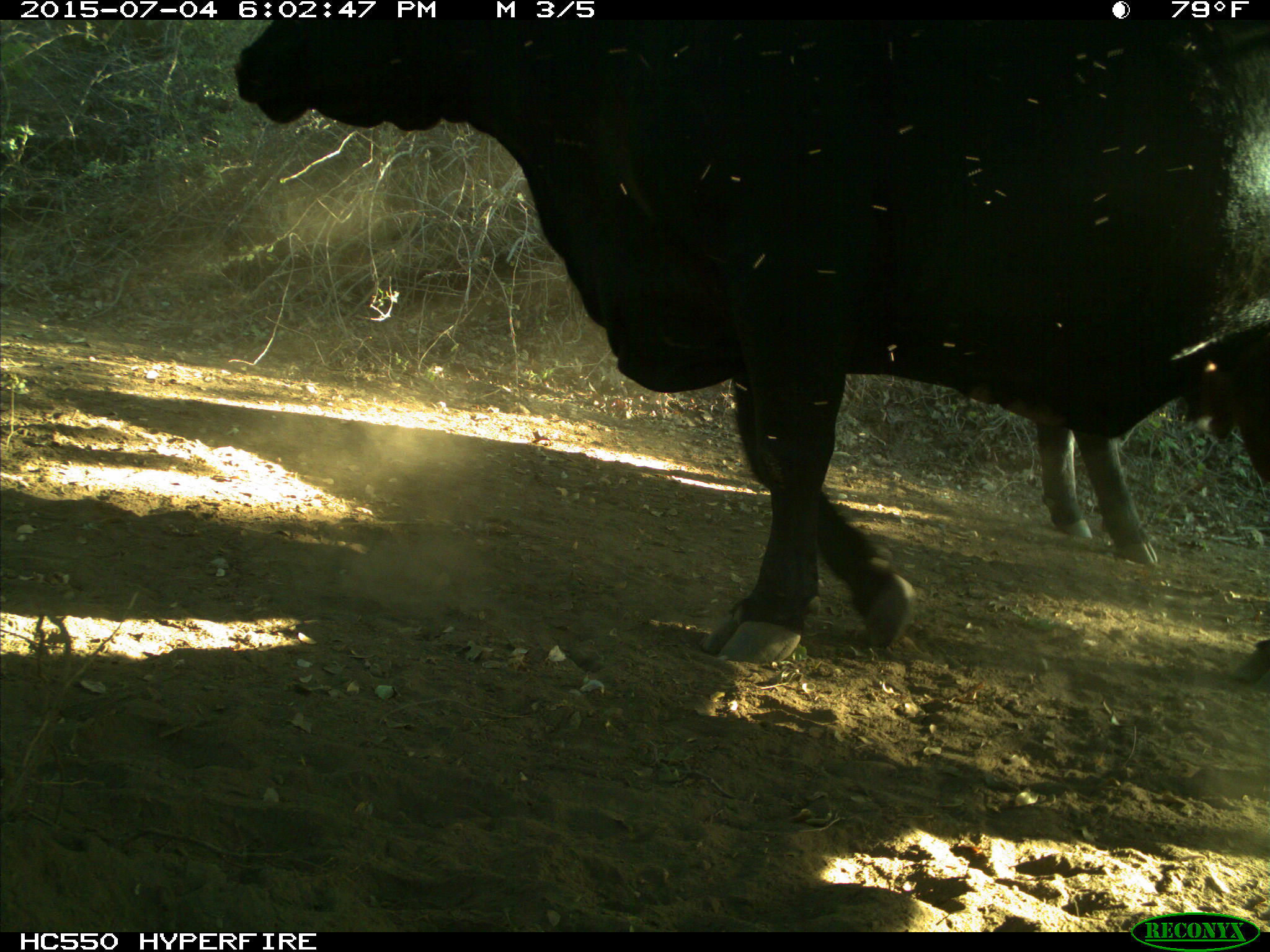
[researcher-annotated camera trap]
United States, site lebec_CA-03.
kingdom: Animalia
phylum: Chordata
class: Mammalia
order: Artiodactyla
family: Bovidae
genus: Bos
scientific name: Bos taurus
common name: domestic cow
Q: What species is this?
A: Bos taurus (domestic cow).